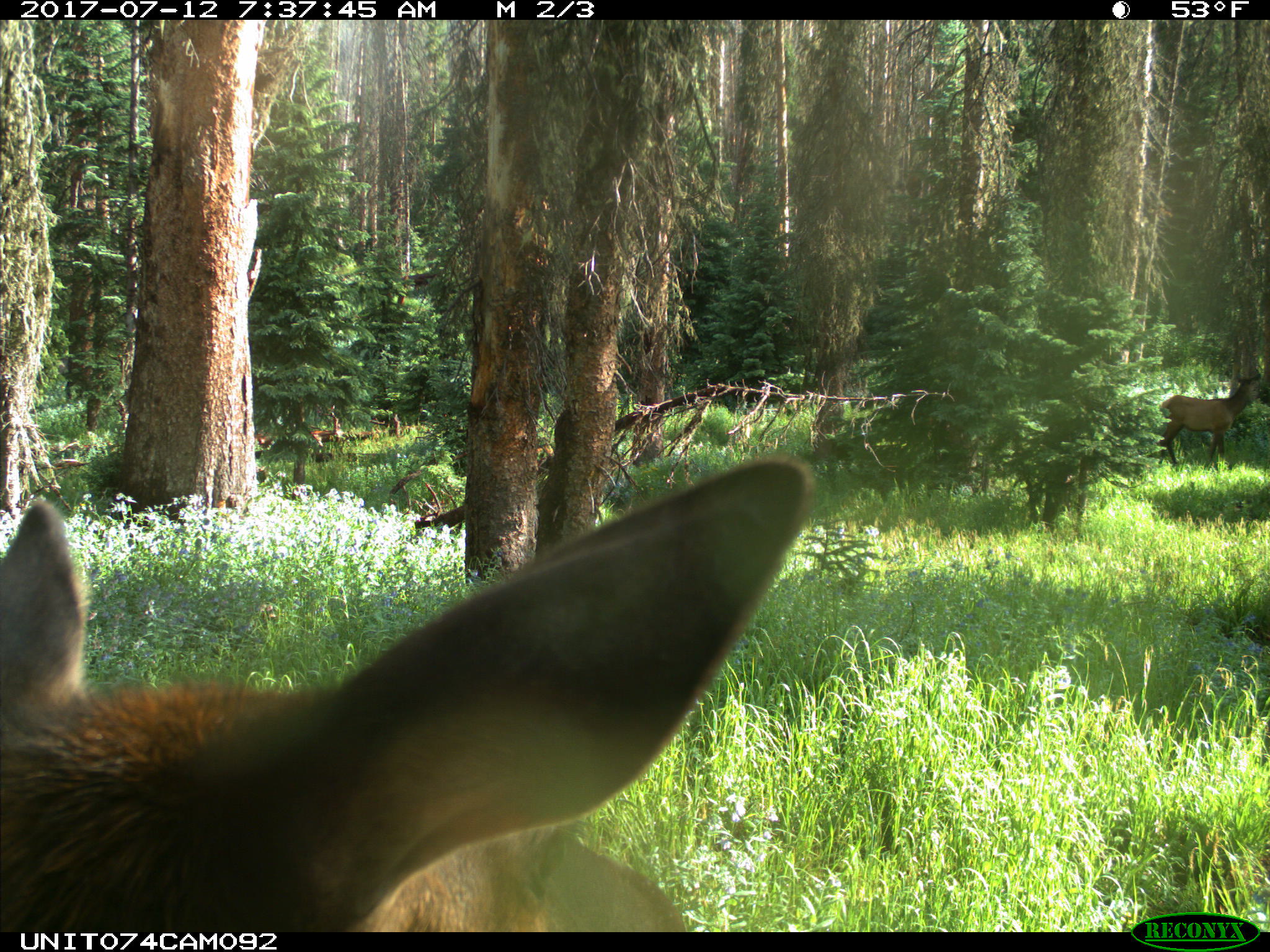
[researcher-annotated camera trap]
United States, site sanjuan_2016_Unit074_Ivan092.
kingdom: Animalia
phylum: Chordata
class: Mammalia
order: Artiodactyla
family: Cervidae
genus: Cervus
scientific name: Cervus elaphus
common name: red deer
Cervus elaphus (red deer).